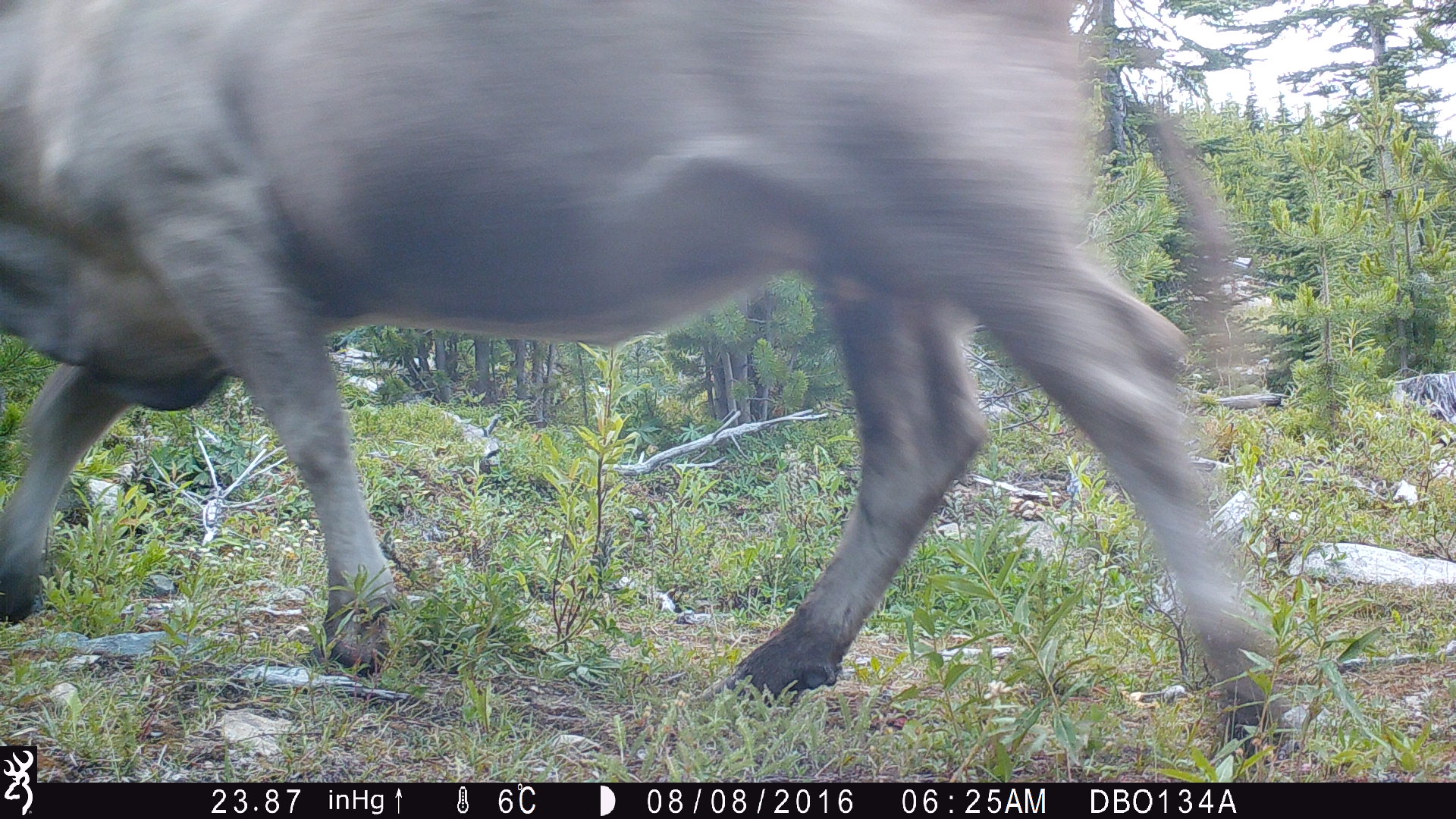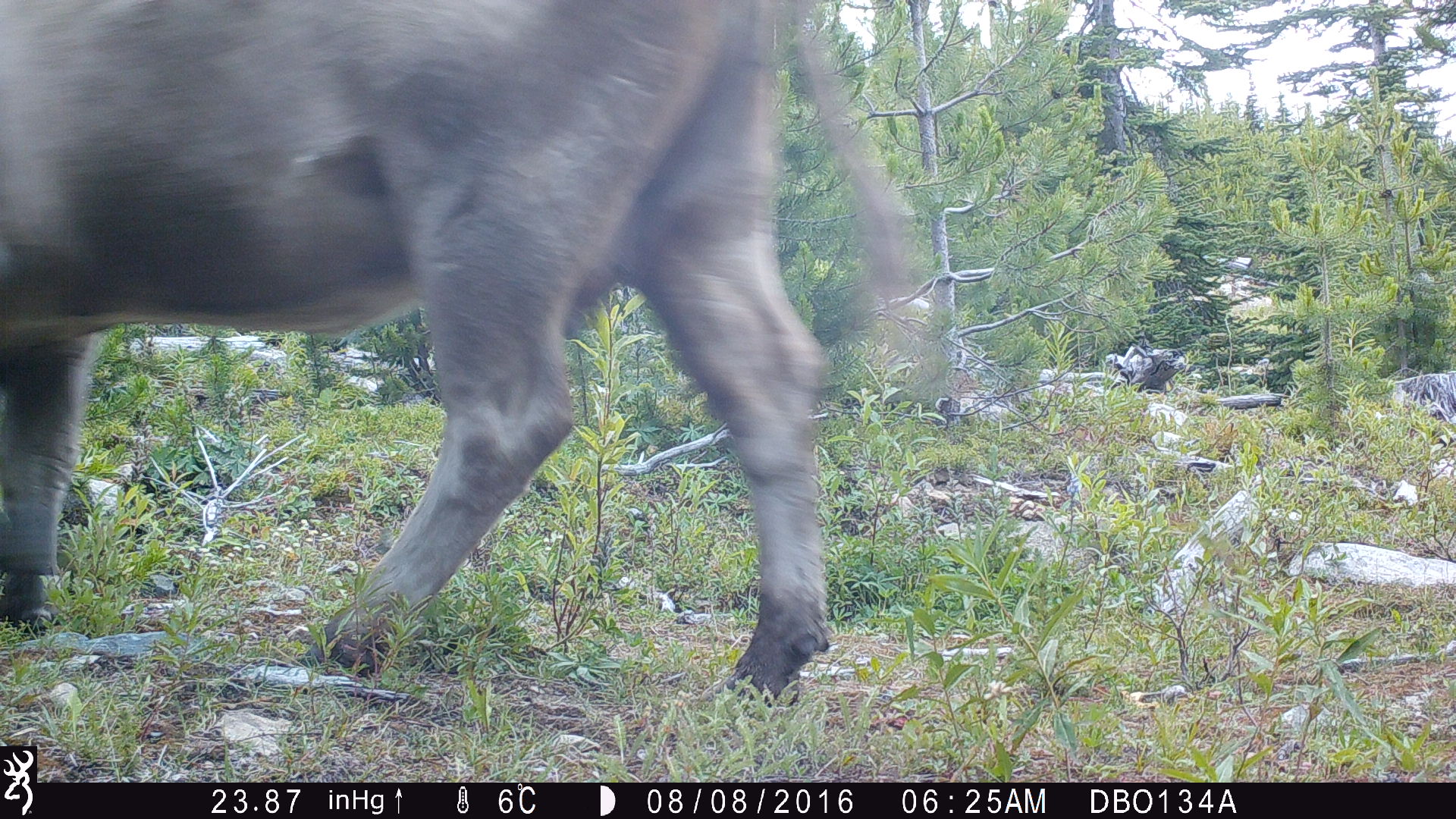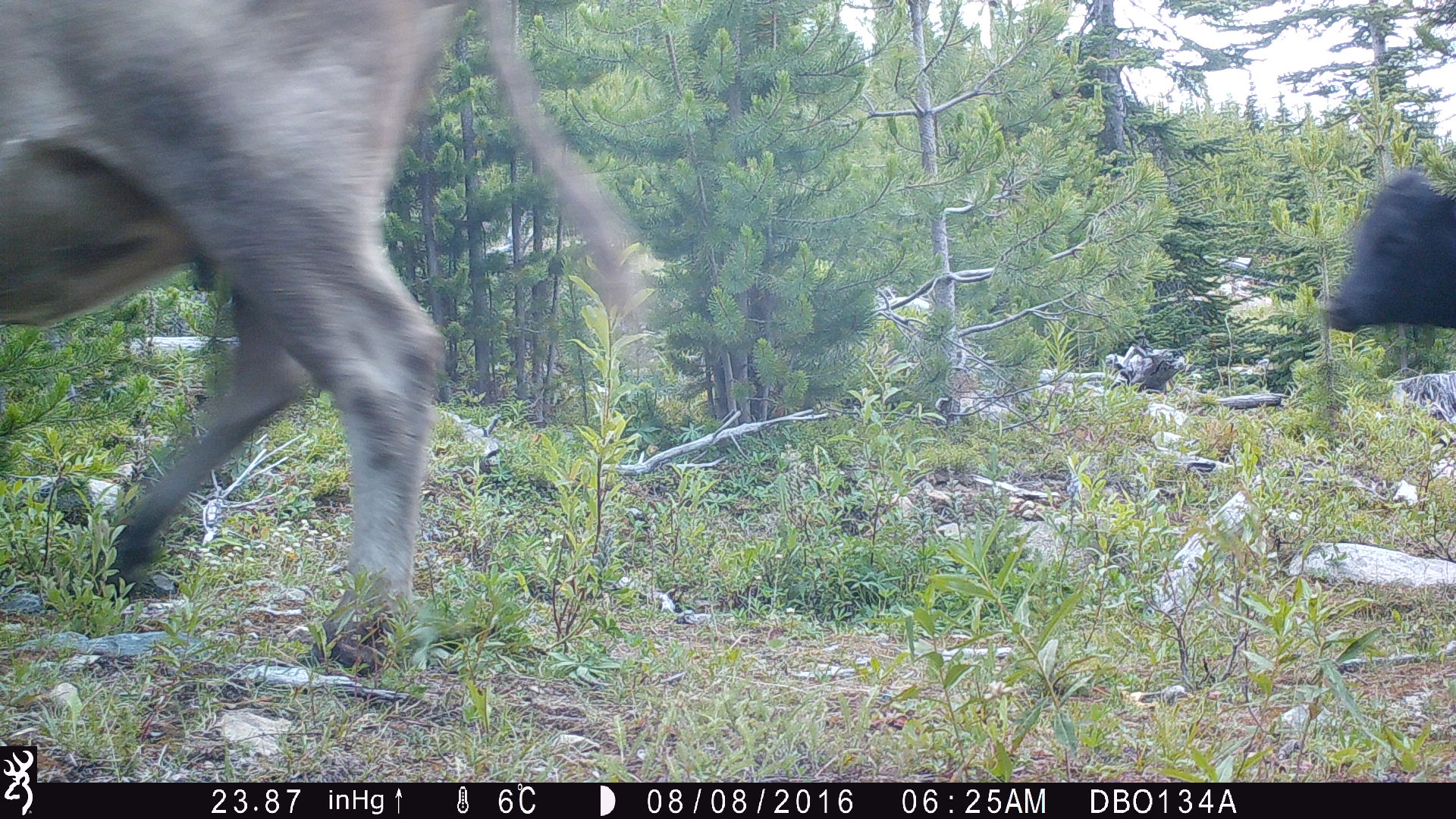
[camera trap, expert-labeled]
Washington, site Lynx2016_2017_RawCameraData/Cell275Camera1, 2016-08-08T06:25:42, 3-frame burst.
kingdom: Animalia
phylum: Chordata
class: Mammalia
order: Artiodactyla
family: Bovidae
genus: Bos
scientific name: Bos taurus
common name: domestic cattle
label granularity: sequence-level